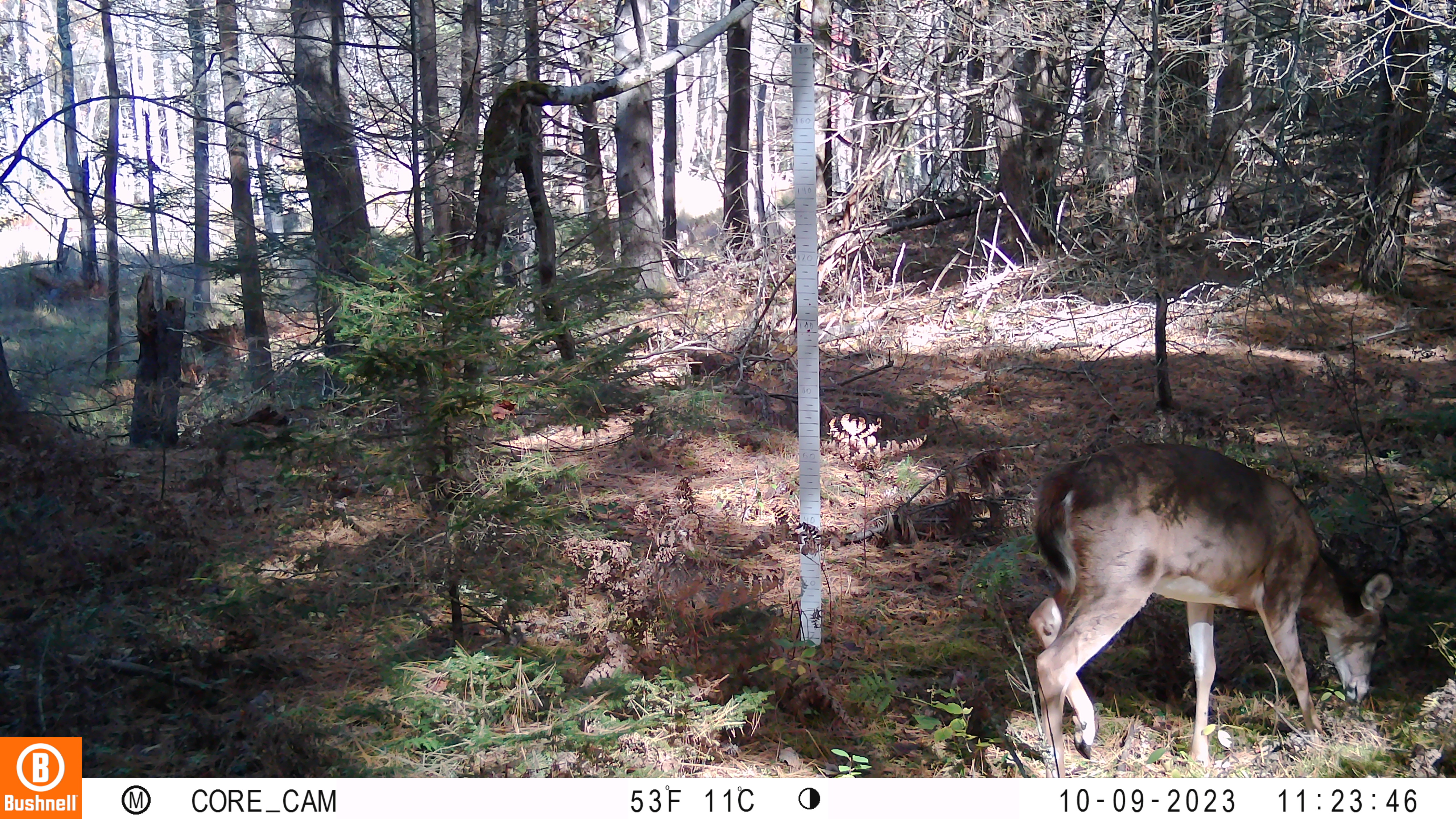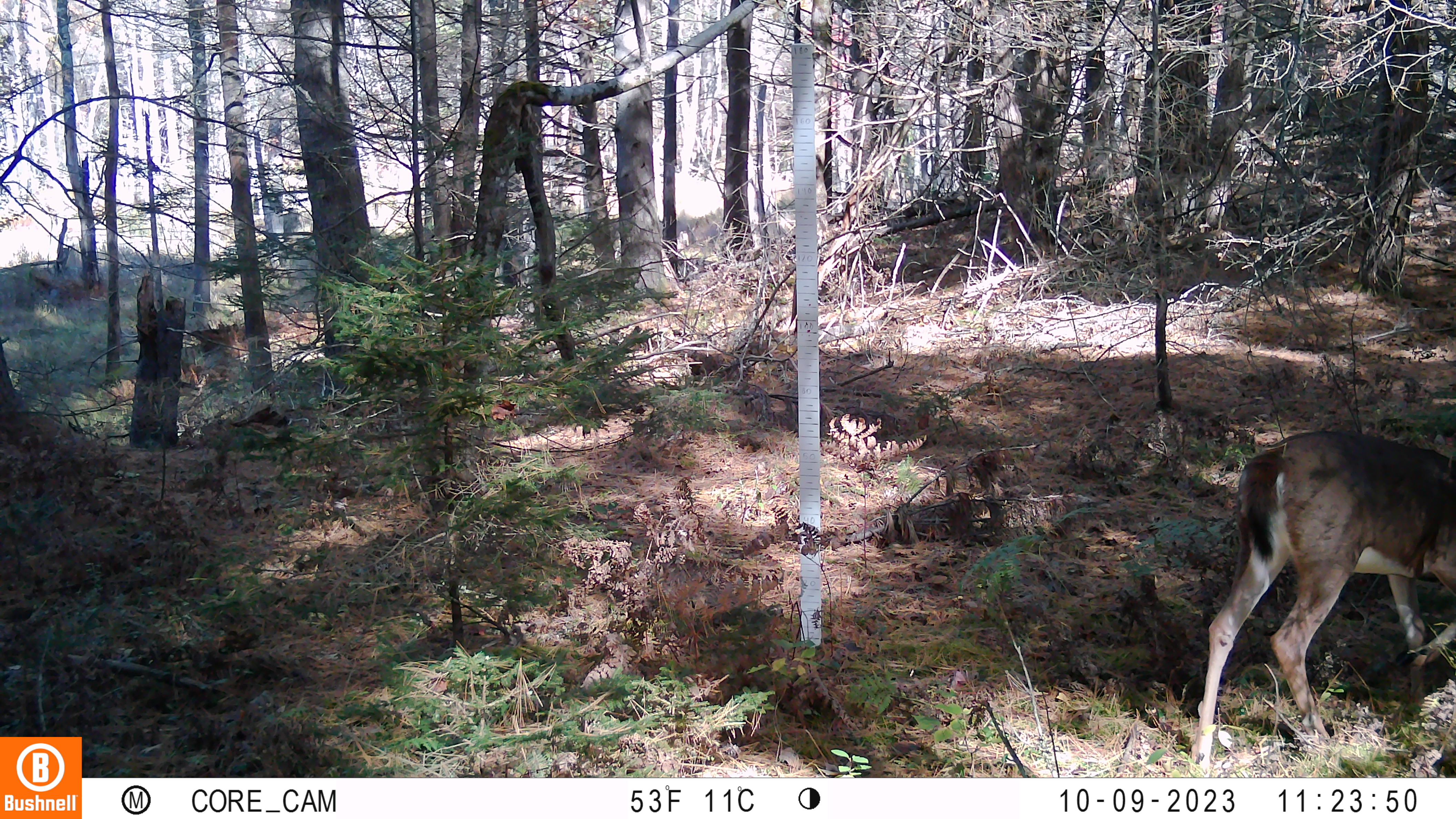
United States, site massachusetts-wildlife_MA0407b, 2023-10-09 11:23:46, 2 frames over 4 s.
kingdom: Animalia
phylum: Chordata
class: Mammalia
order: Artiodactyla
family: Cervidae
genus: Odocoileus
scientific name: Odocoileus virginianus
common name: white-tailed deer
White-tailed deer (Odocoileus virginianus).